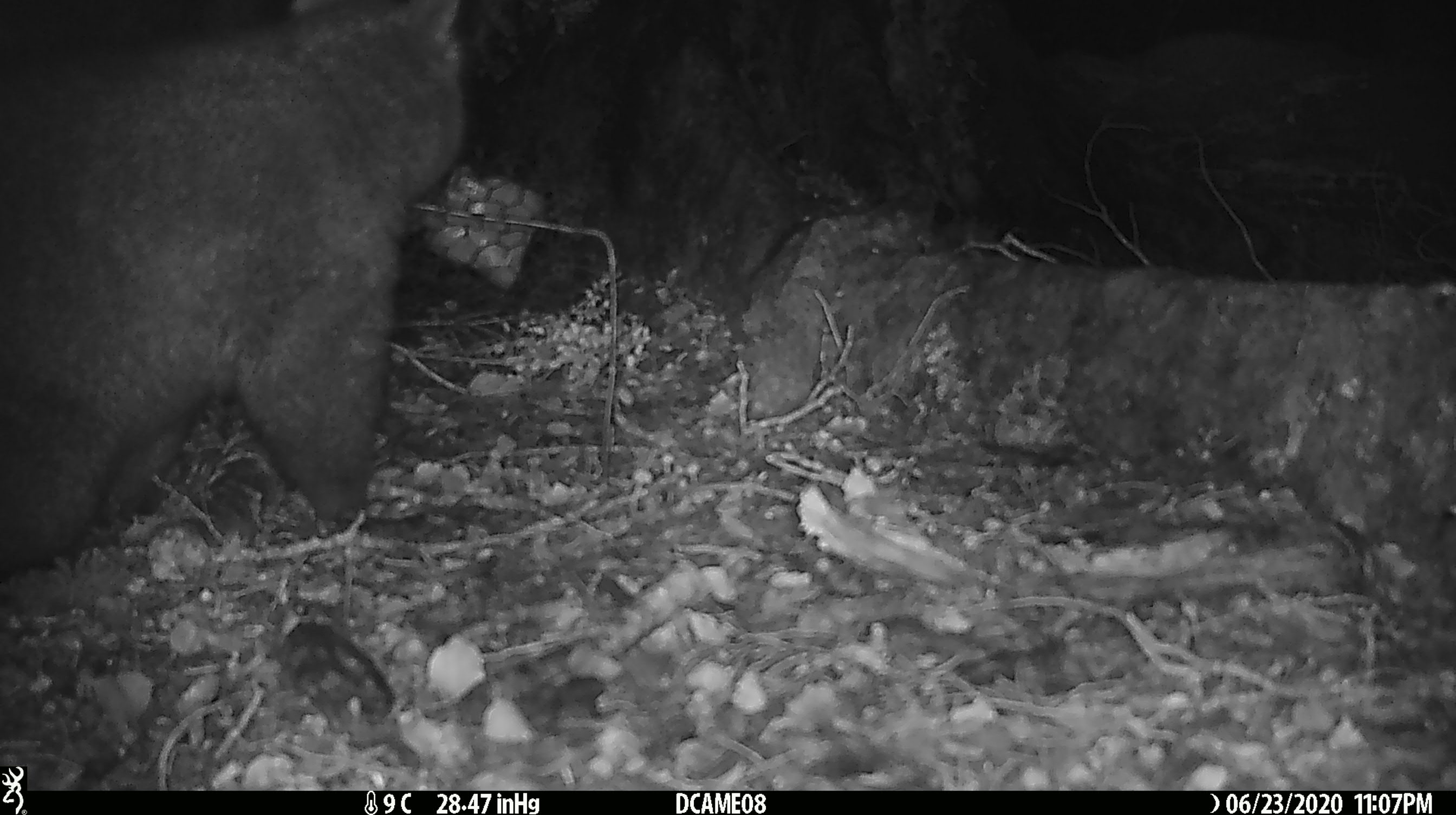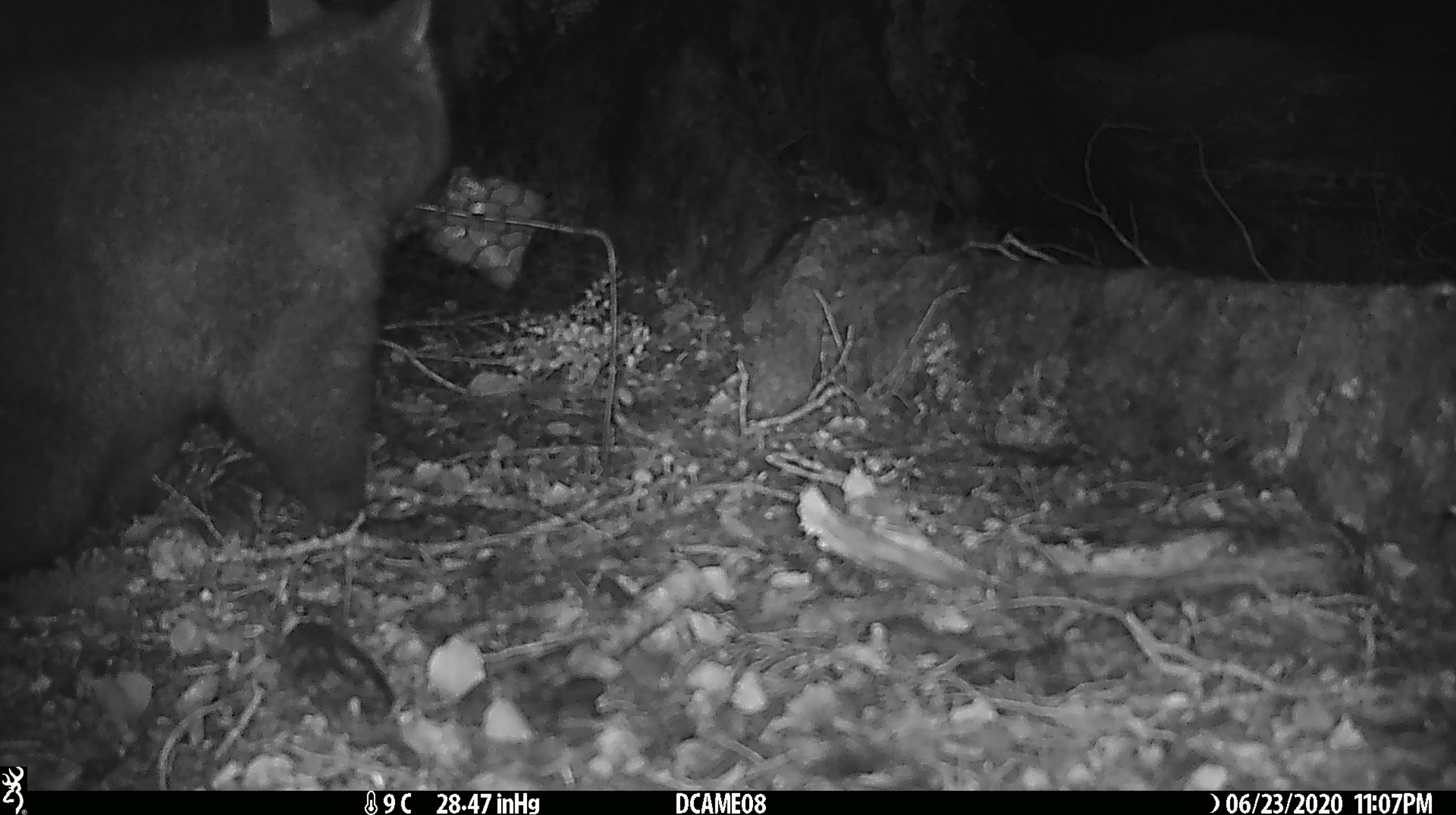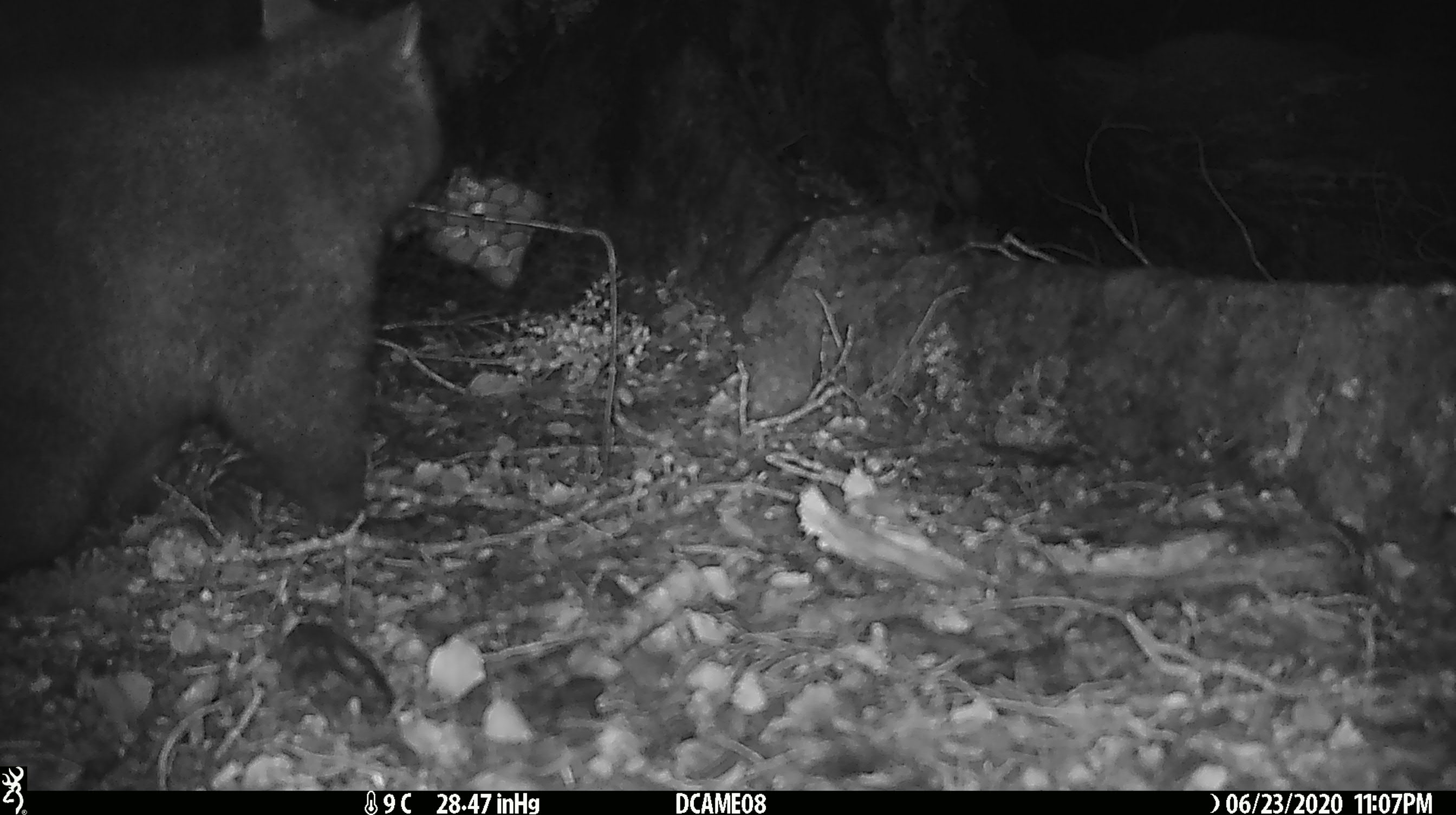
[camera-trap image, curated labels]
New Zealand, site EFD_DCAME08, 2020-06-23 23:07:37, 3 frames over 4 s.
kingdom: Animalia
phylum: Chordata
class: Mammalia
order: Diprotodontia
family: Phalangeridae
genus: Trichosurus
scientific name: Trichosurus vulpecula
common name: common brushtail possum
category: possum